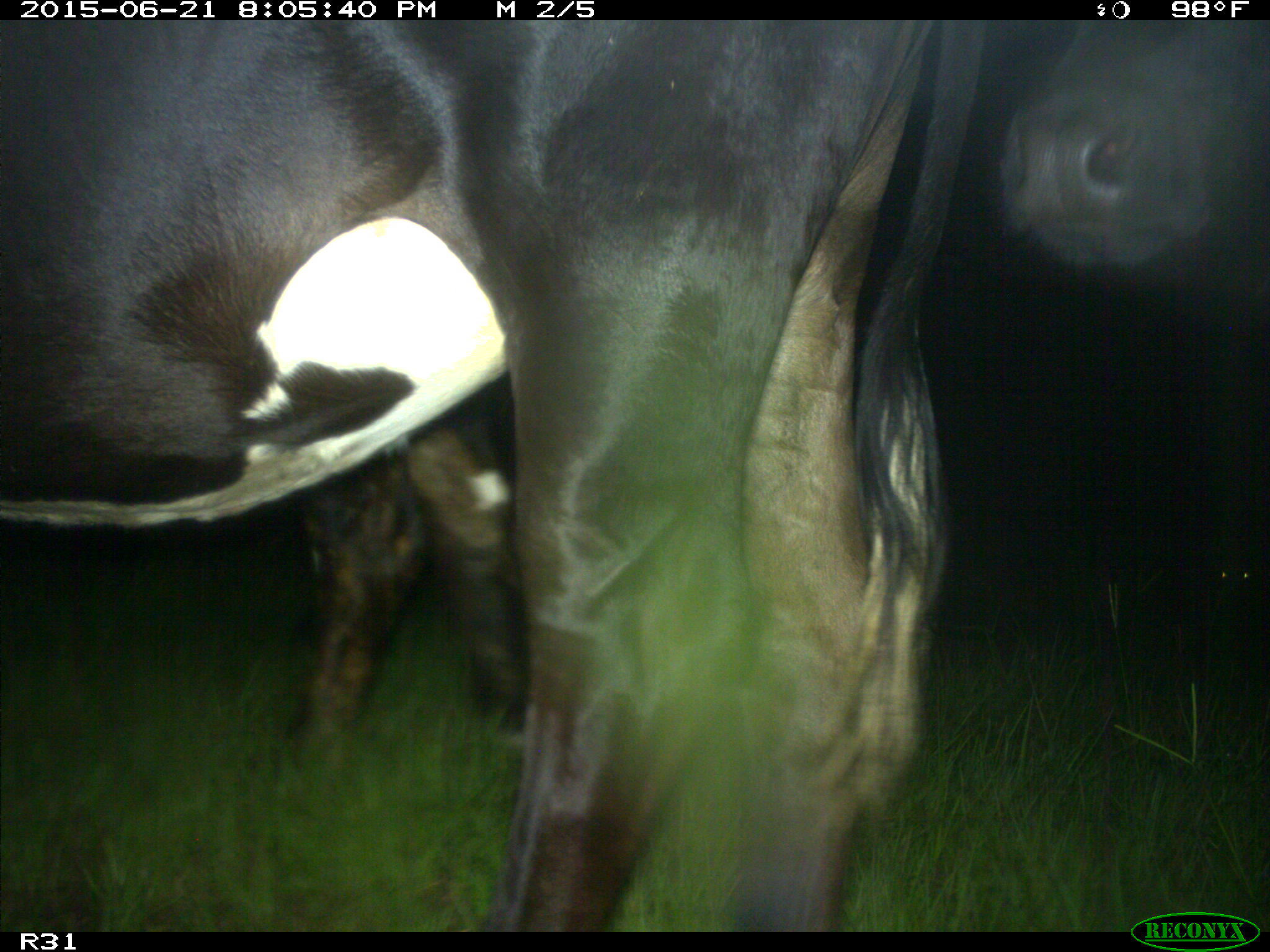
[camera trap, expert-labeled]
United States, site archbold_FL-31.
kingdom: Animalia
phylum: Chordata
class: Mammalia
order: Artiodactyla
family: Bovidae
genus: Bos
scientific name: Bos taurus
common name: domestic cow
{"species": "Bos taurus (domestic cow)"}